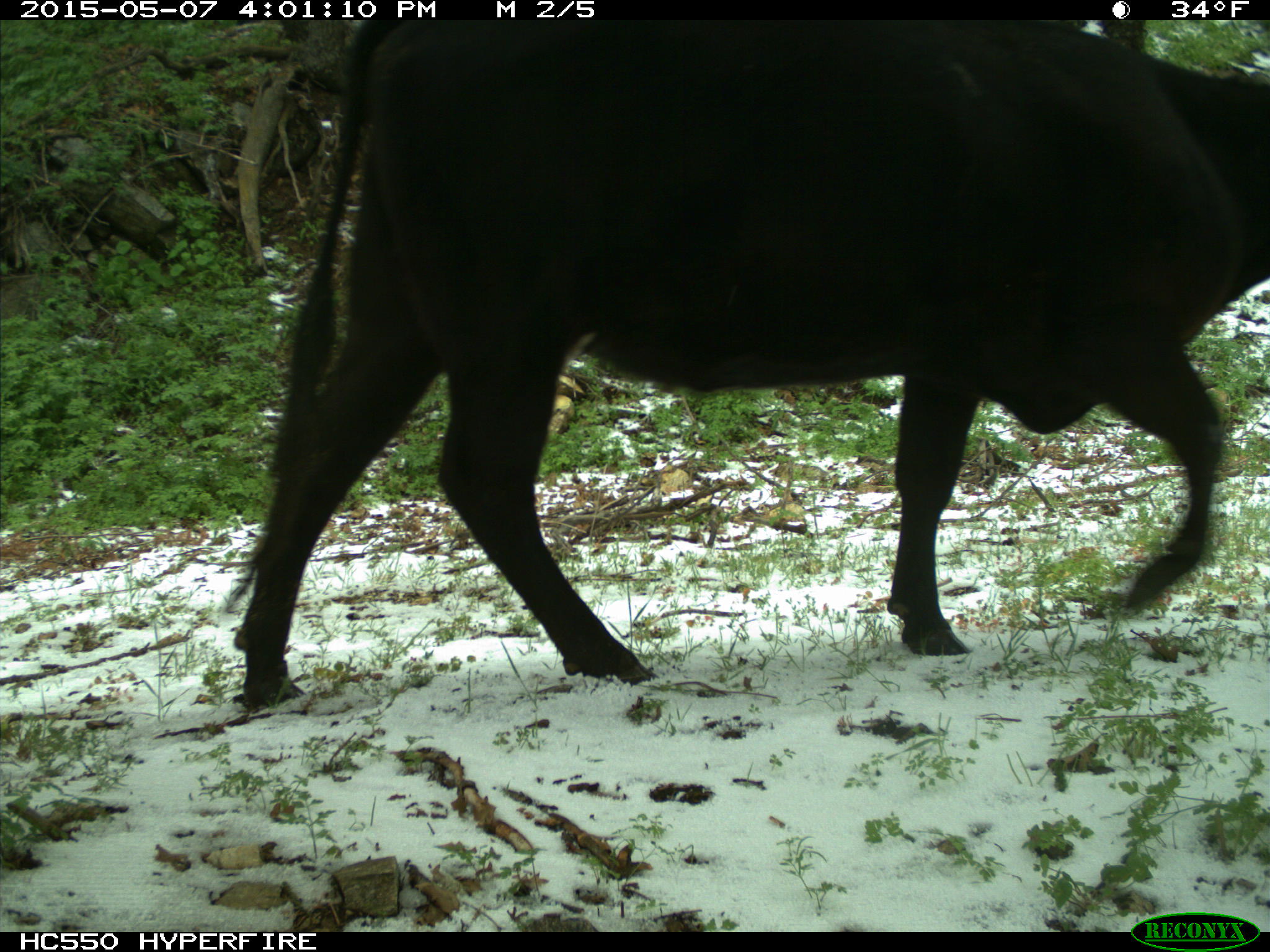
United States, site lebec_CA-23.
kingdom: Animalia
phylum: Chordata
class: Mammalia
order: Artiodactyla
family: Bovidae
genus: Bos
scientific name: Bos taurus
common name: domestic cow